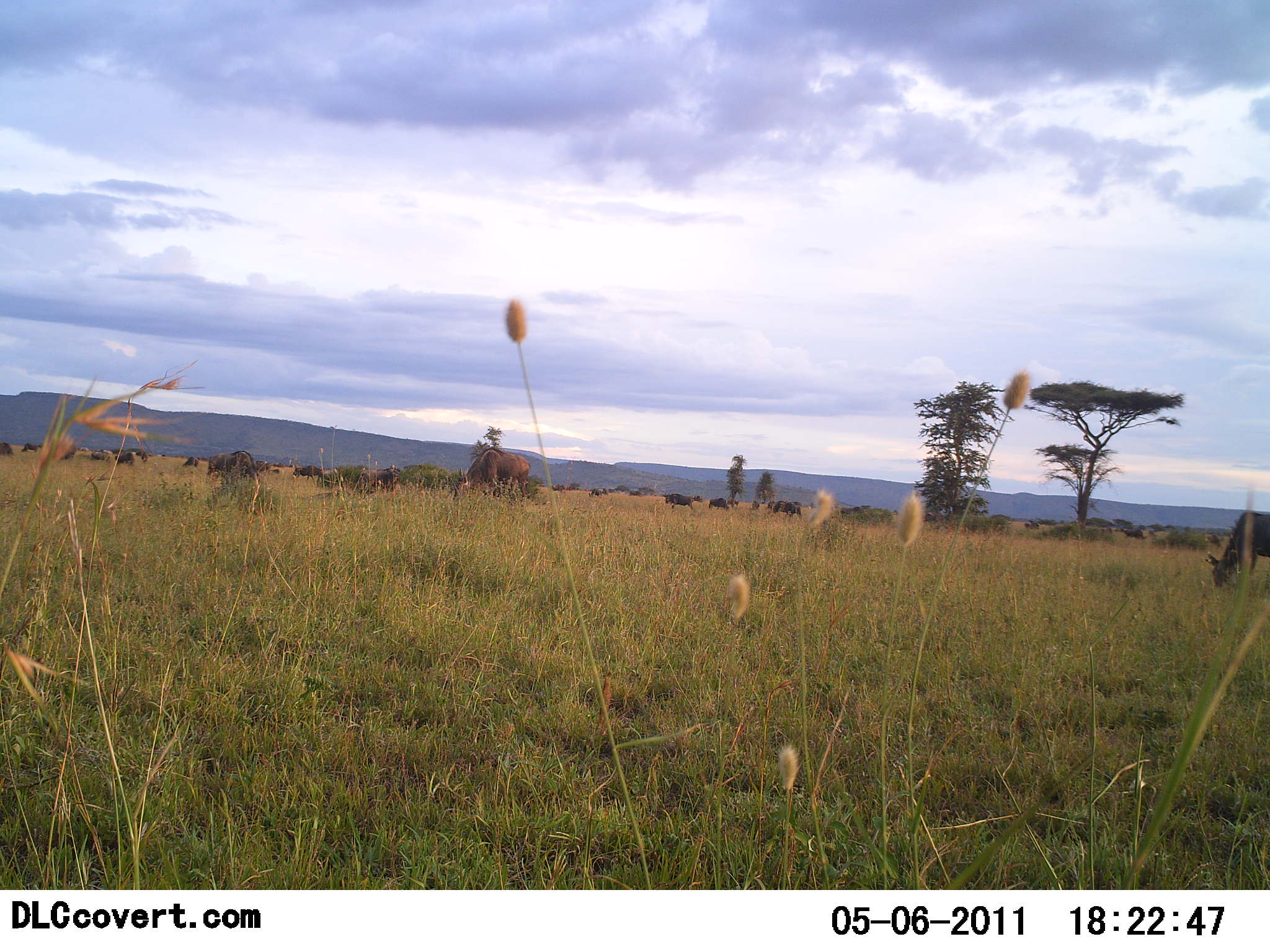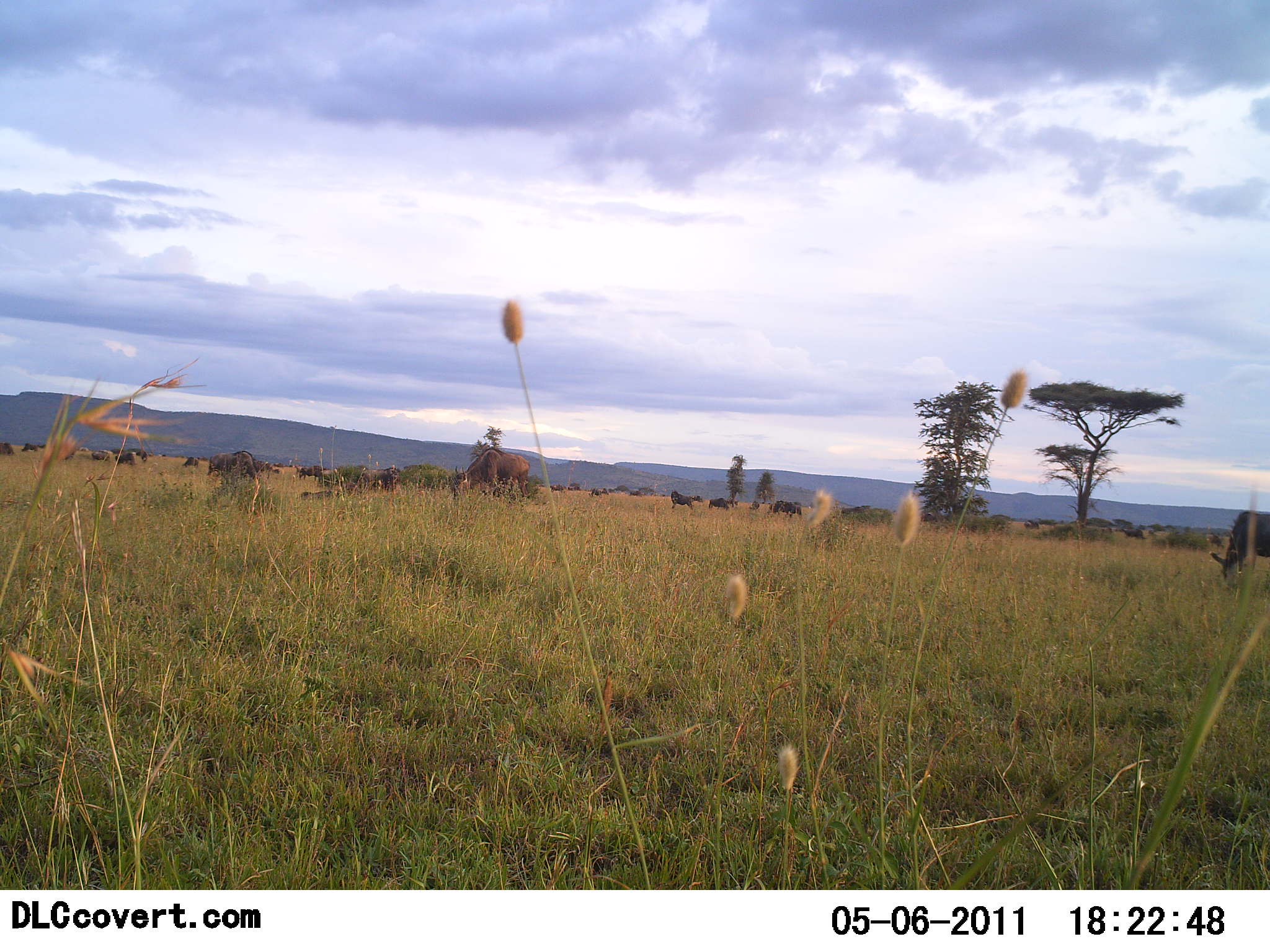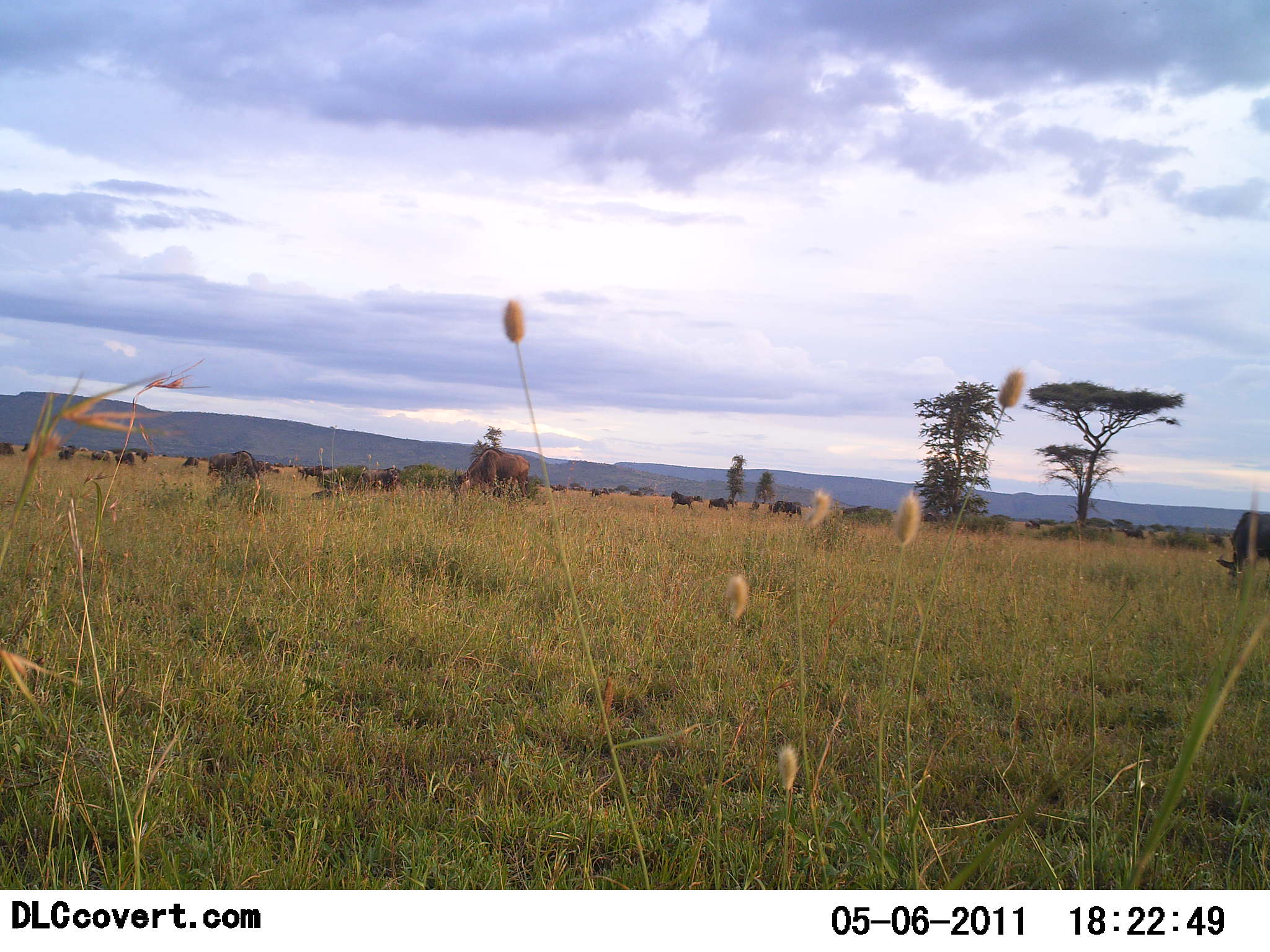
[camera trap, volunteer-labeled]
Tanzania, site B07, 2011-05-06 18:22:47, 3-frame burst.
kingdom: Animalia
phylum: Chordata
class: Mammalia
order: Artiodactyla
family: Bovidae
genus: Connochaetes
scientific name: Connochaetes taurinus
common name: blue wildebeest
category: wildebeest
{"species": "wildebeest (blue wildebeest) (Connochaetes taurinus)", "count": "11-50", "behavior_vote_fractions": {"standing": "9%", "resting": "0%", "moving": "18%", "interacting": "0%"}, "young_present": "9%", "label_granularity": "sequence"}